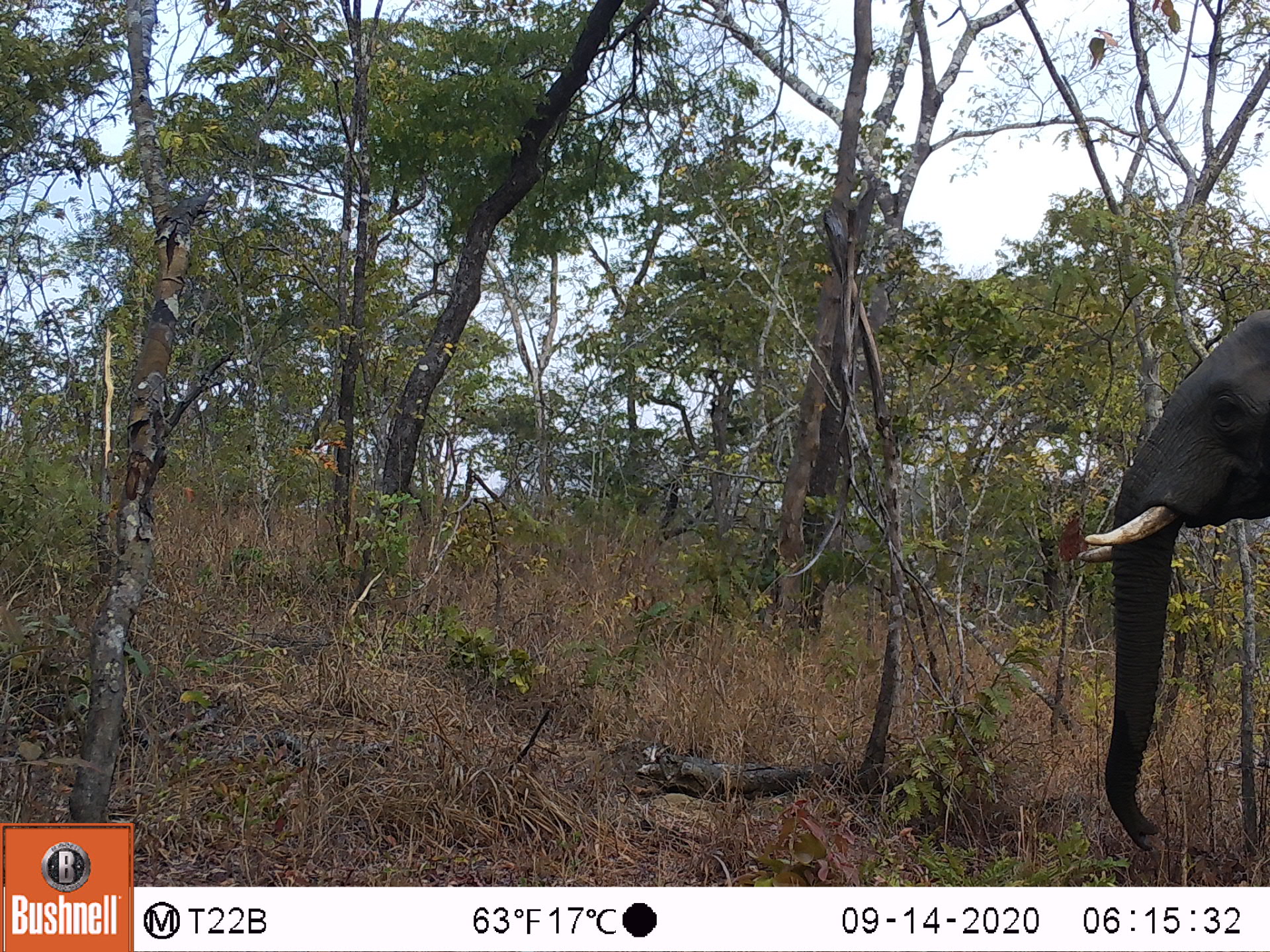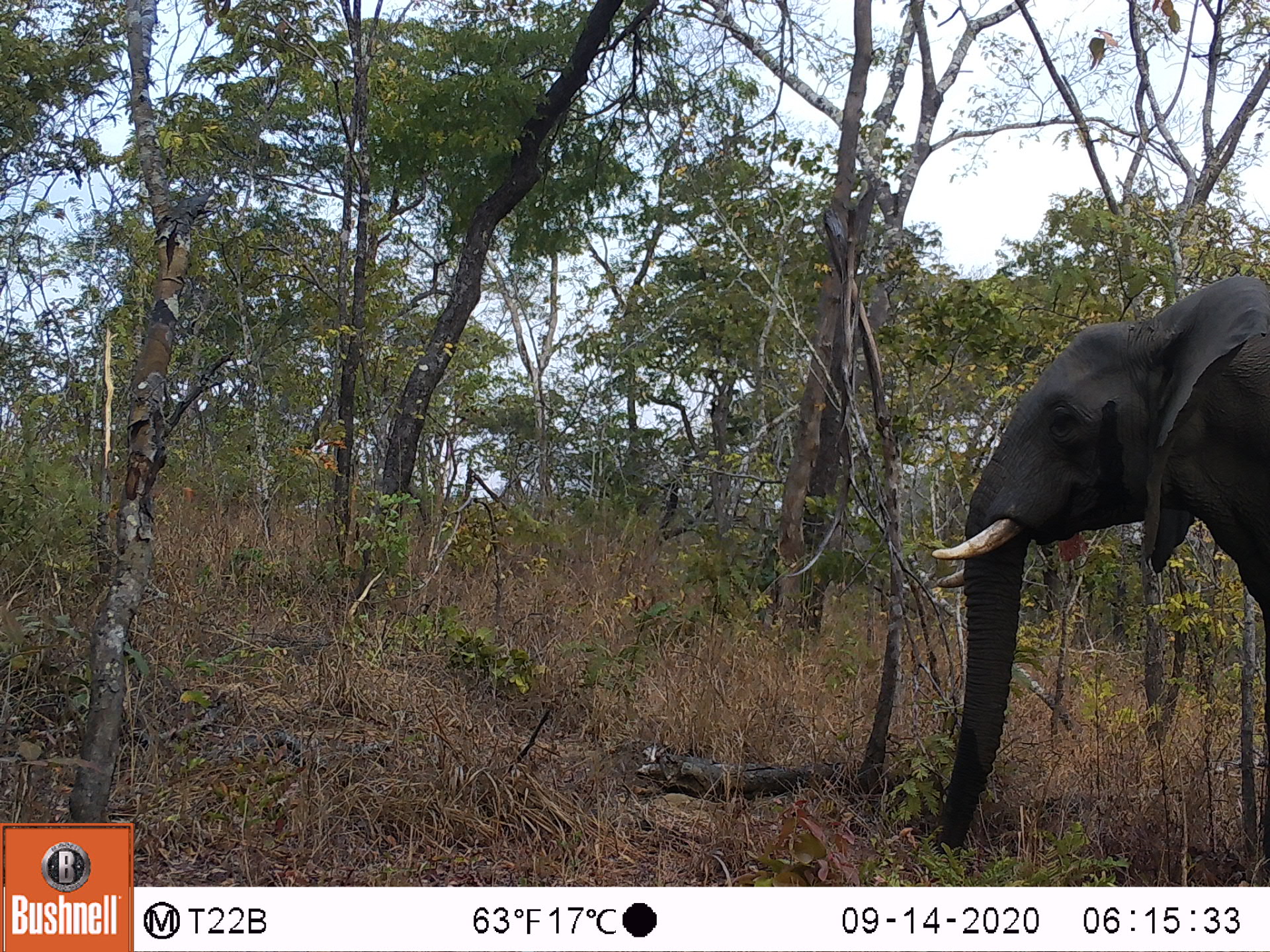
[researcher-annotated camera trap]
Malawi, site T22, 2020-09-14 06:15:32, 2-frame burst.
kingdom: Animalia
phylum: Chordata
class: Mammalia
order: Proboscidea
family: Elephantidae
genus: Loxodonta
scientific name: Loxodonta africana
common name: african savanna elephant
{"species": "african savanna elephant (Loxodonta africana)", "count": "1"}